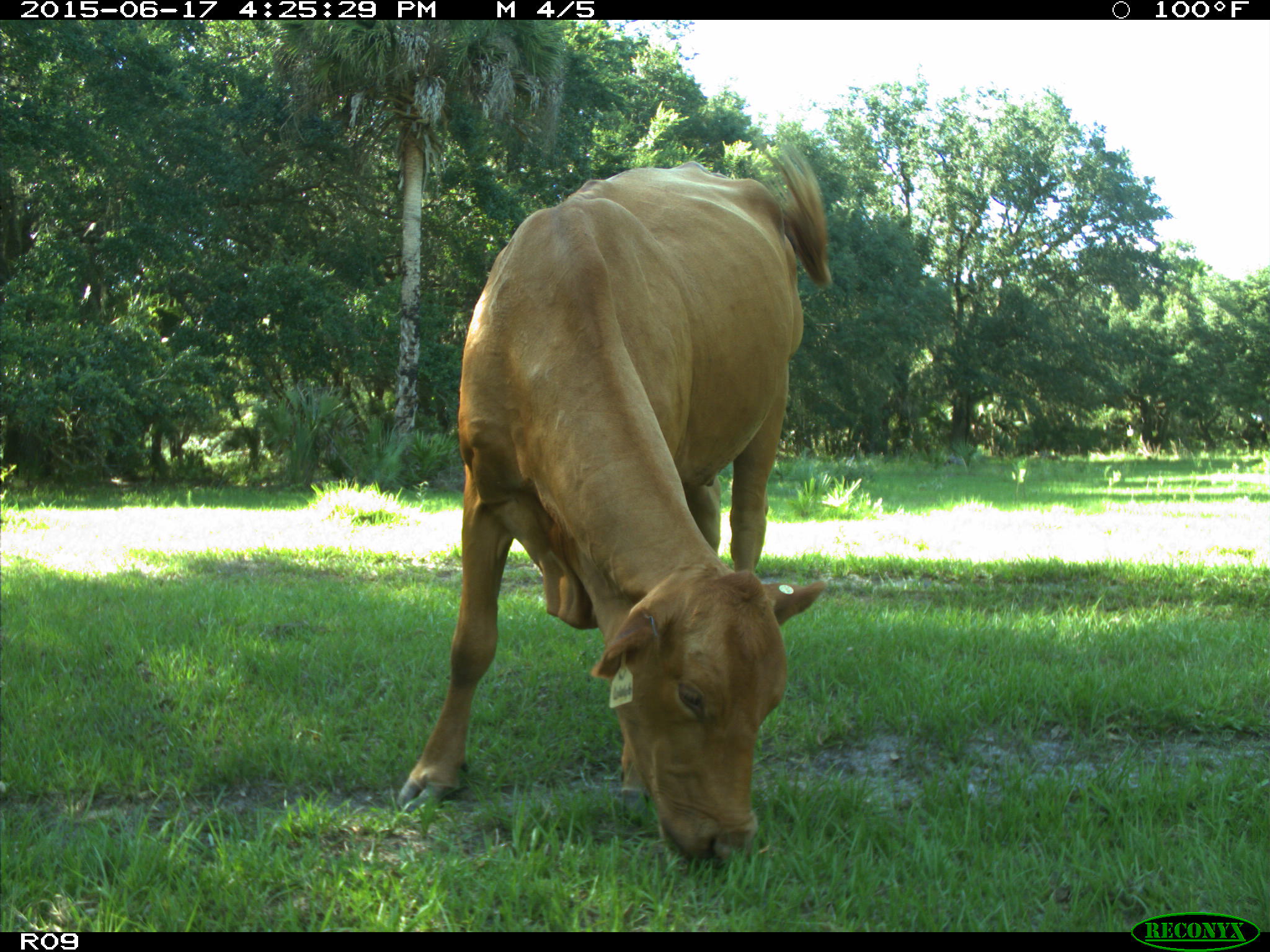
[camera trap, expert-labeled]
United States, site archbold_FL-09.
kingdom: Animalia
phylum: Chordata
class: Mammalia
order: Artiodactyla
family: Bovidae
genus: Bos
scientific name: Bos taurus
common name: domestic cow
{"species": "Bos taurus (domestic cow)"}